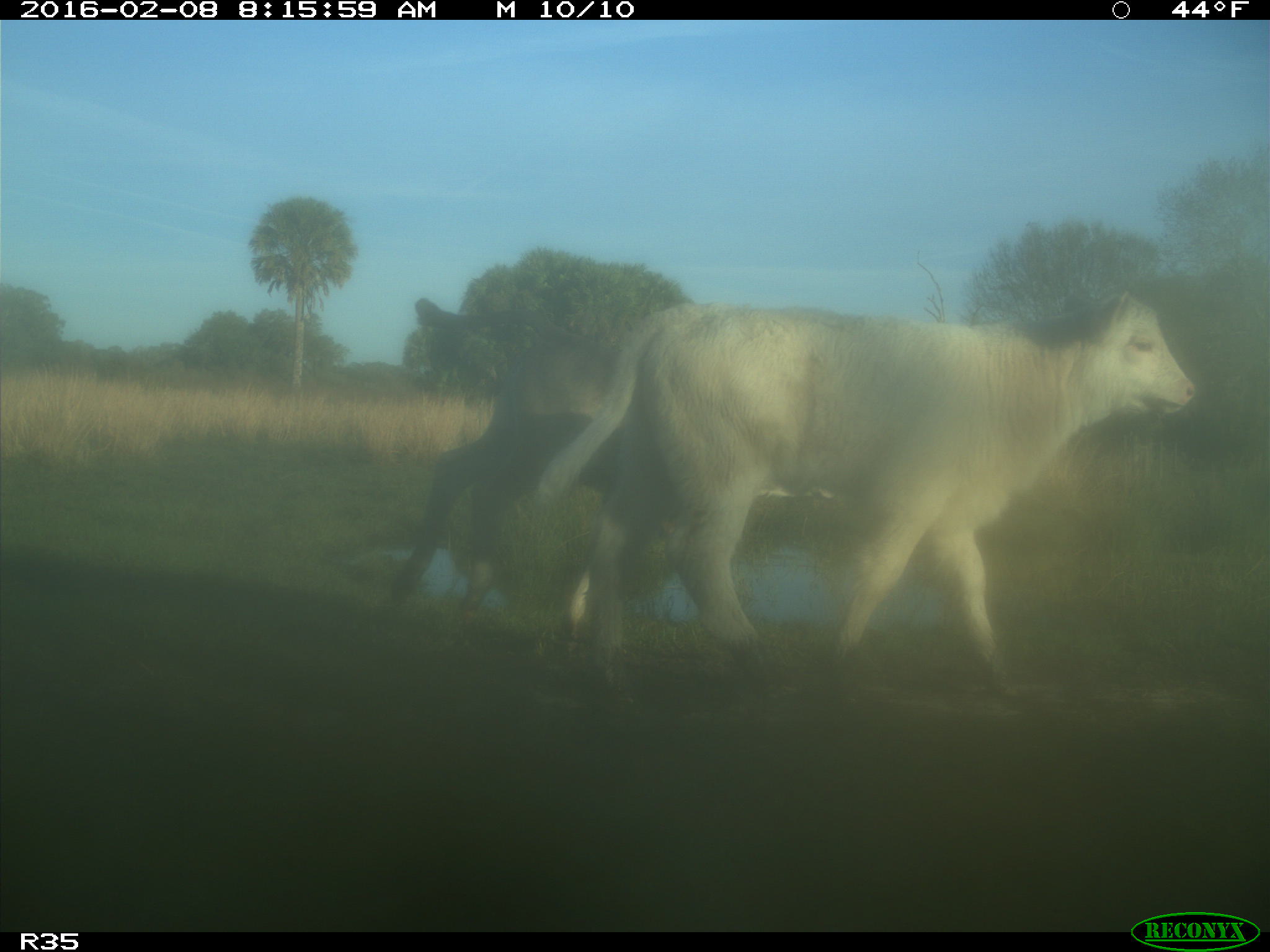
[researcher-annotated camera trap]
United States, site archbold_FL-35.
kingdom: Animalia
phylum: Chordata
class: Mammalia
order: Artiodactyla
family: Bovidae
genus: Bos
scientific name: Bos taurus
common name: domestic cow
Bos taurus (domestic cow).